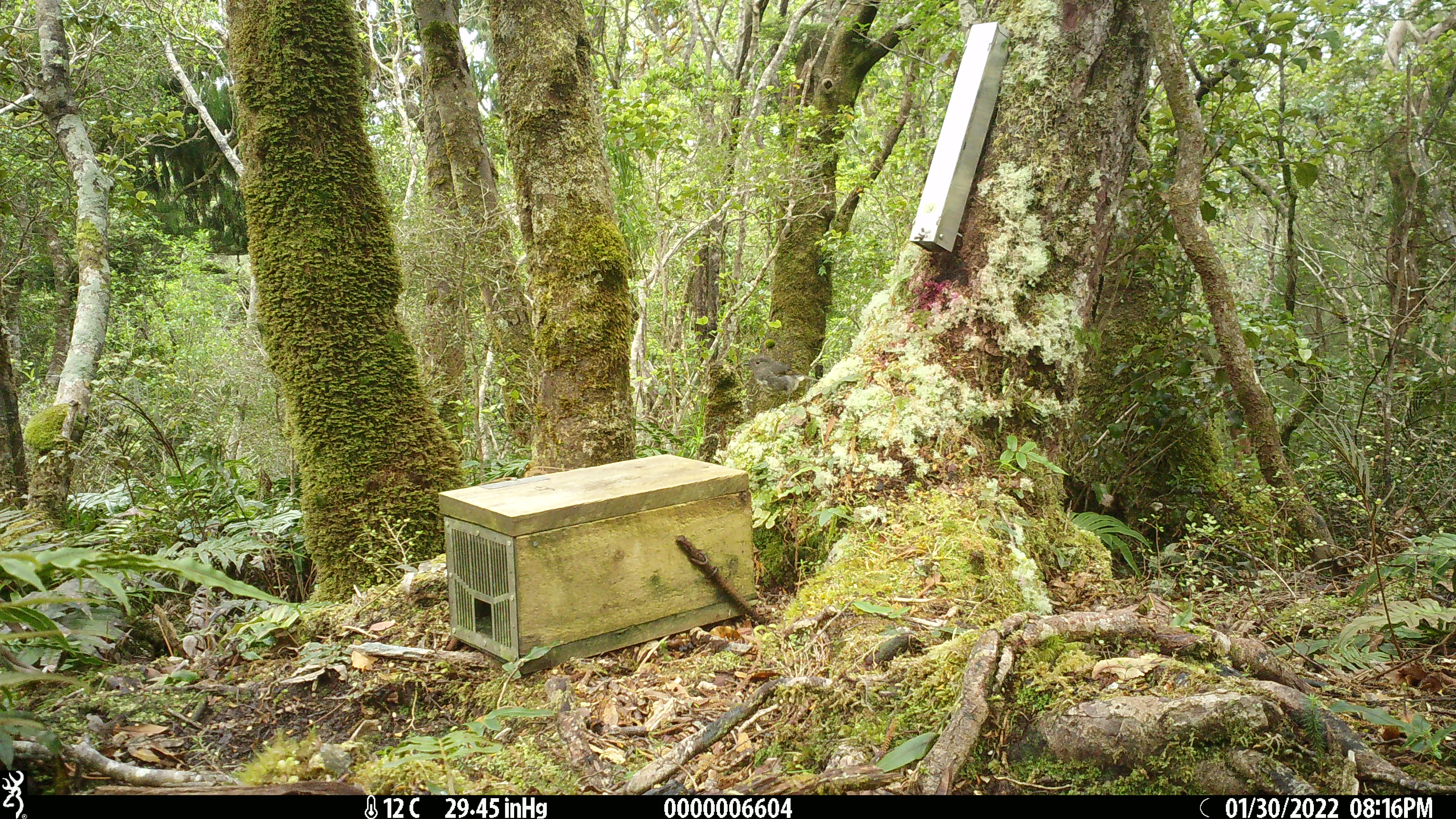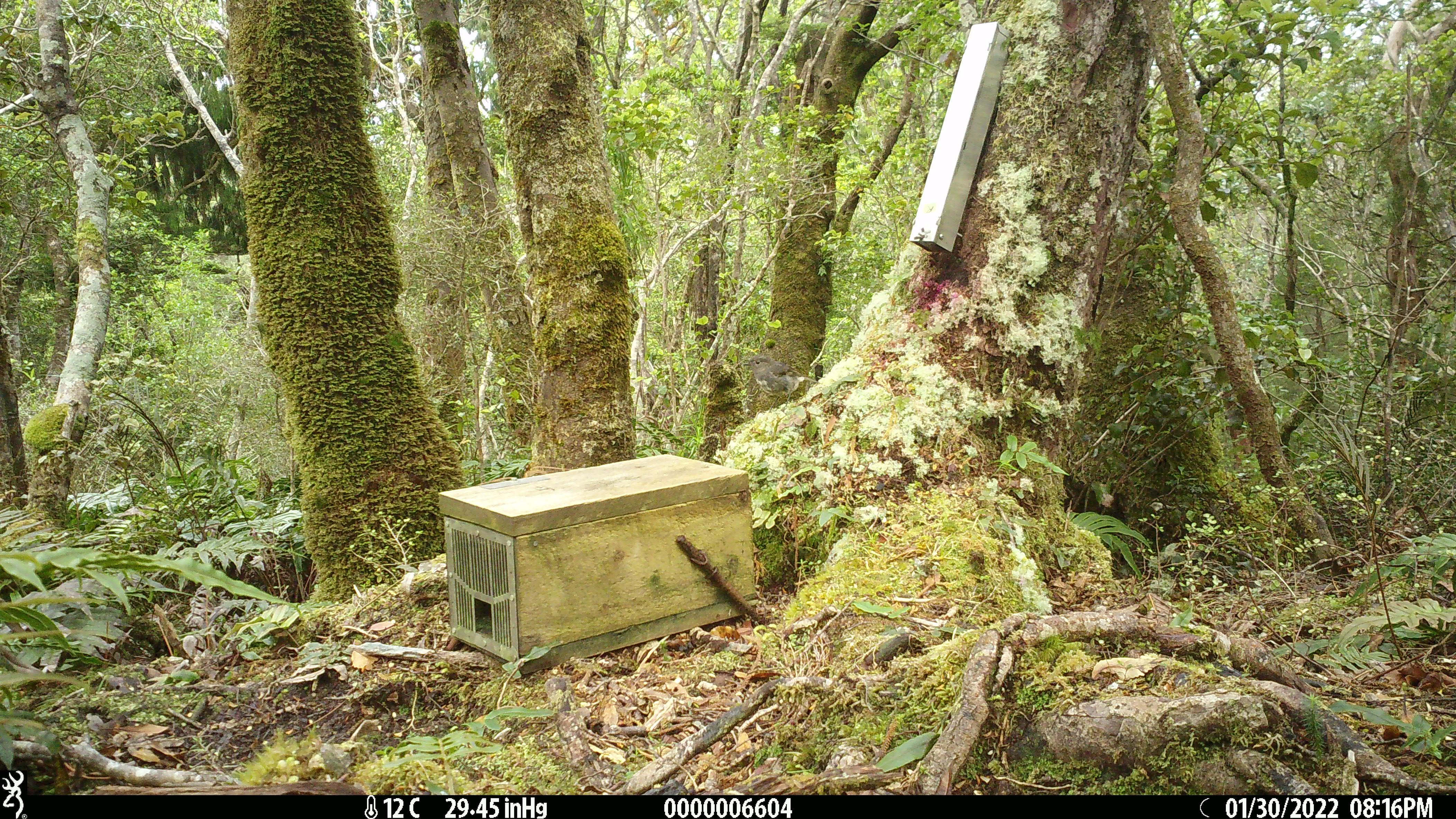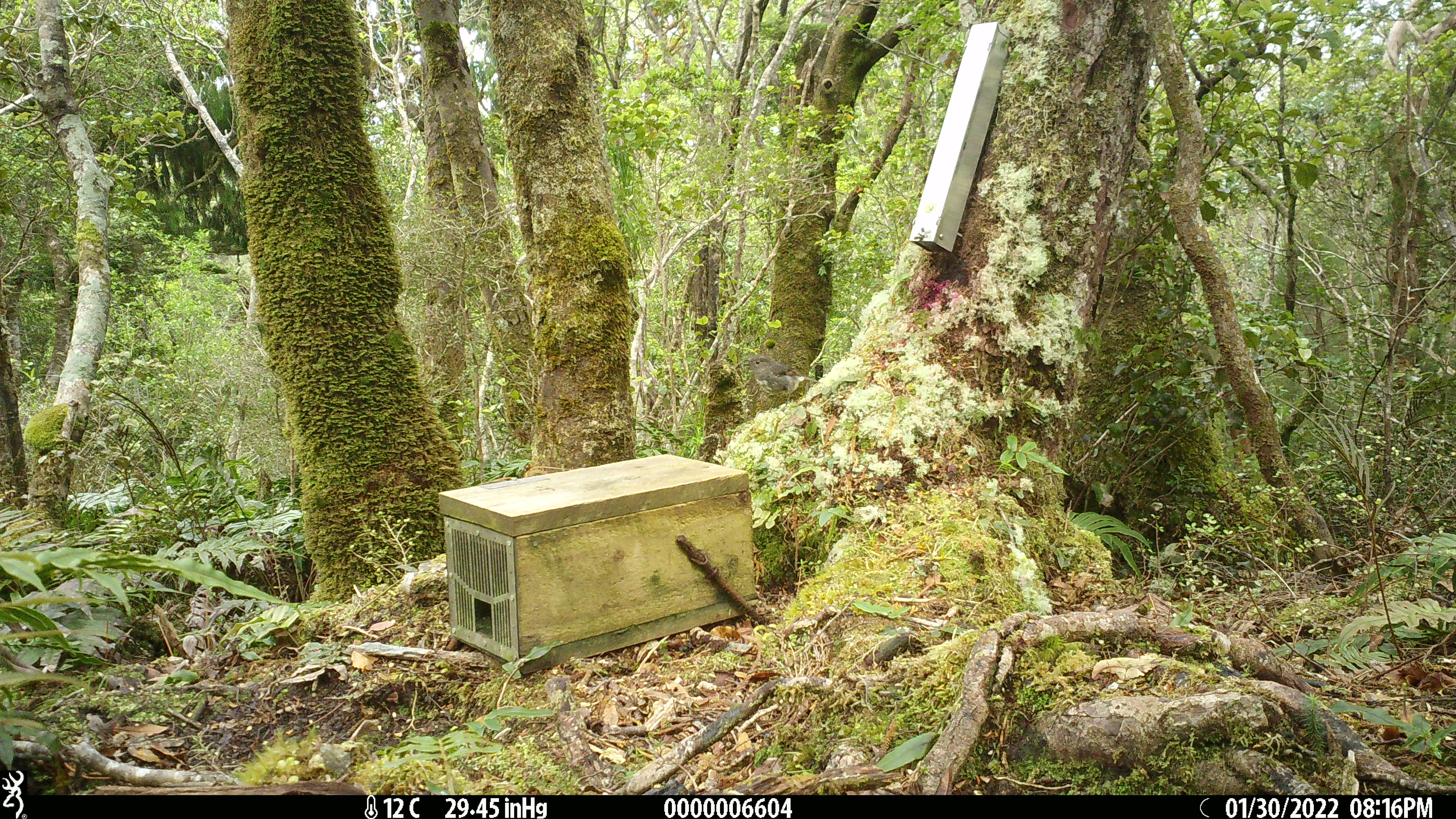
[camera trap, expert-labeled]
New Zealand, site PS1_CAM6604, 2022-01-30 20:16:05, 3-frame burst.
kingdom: Animalia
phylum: Chordata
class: Aves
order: Passeriformes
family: Petroicidae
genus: Petroica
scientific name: Petroica australis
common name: new zealand robin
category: robin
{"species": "robin (new zealand robin) (Petroica australis)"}